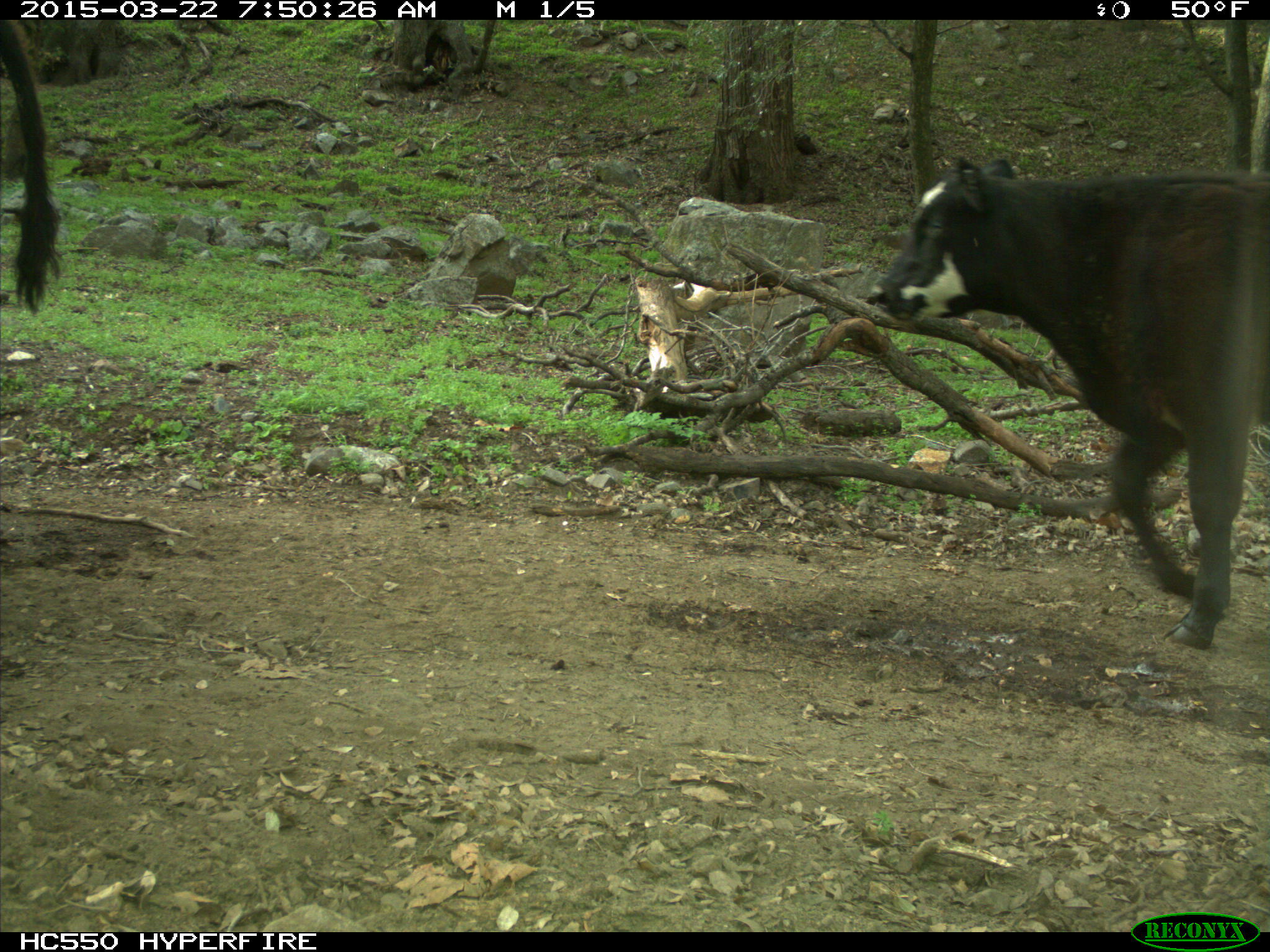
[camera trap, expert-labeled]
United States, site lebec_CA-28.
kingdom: Animalia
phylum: Chordata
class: Mammalia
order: Artiodactyla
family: Bovidae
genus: Bos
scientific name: Bos taurus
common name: domestic cow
Bos taurus (domestic cow).